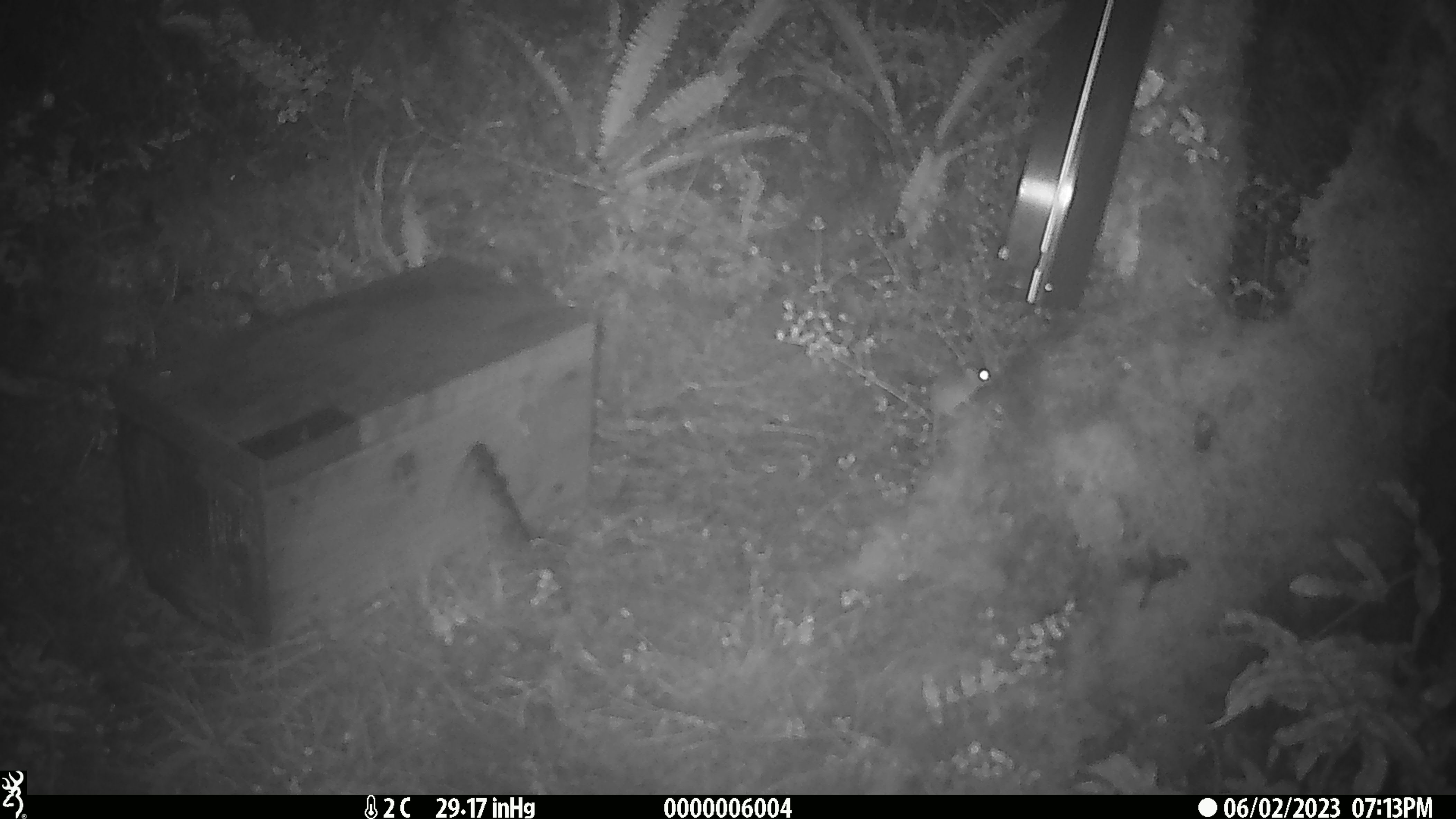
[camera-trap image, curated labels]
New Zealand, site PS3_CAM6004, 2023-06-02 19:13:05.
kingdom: Animalia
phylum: Chordata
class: Mammalia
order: Rodentia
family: Muridae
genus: Mus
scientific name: Mus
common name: mouse